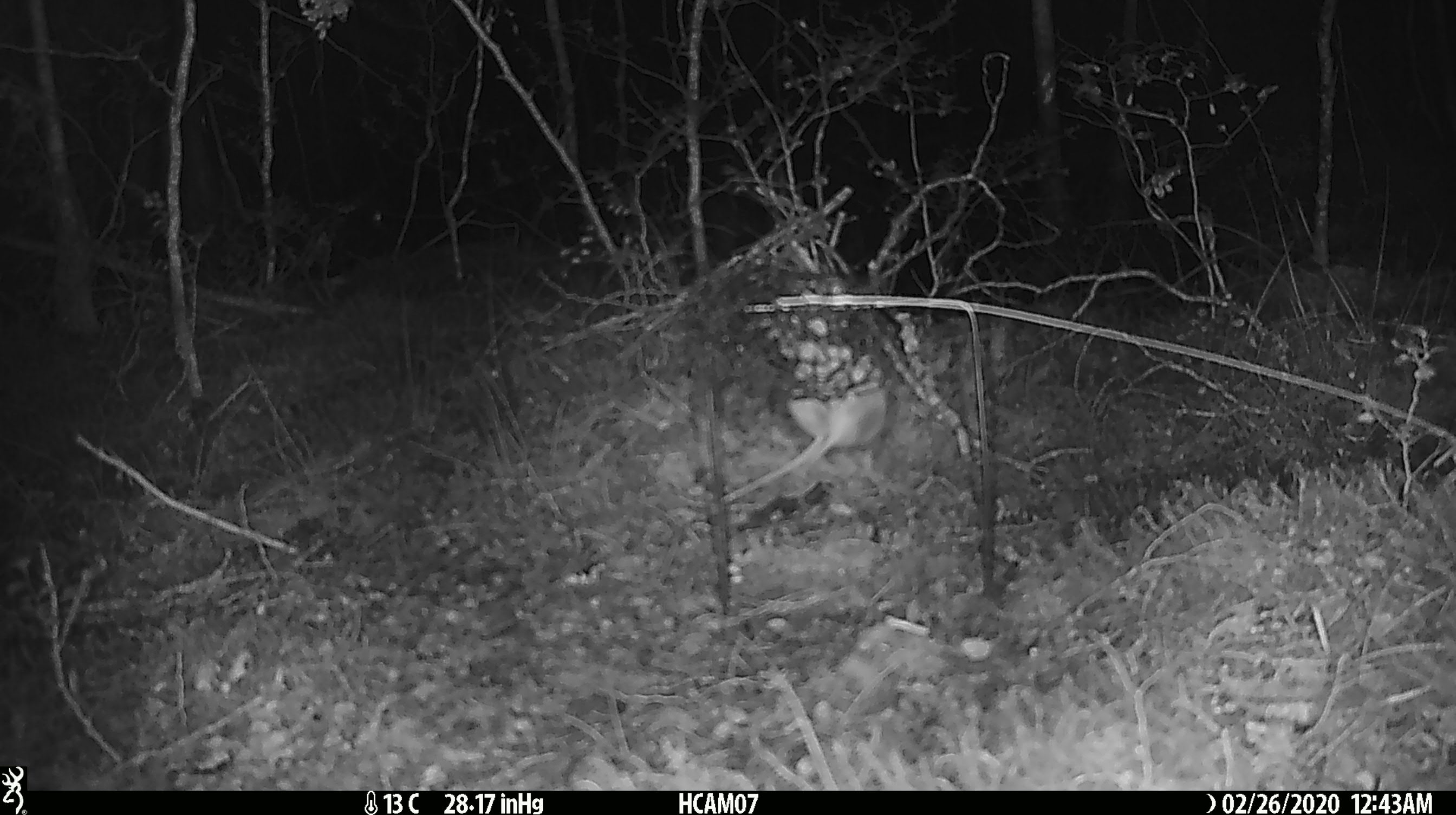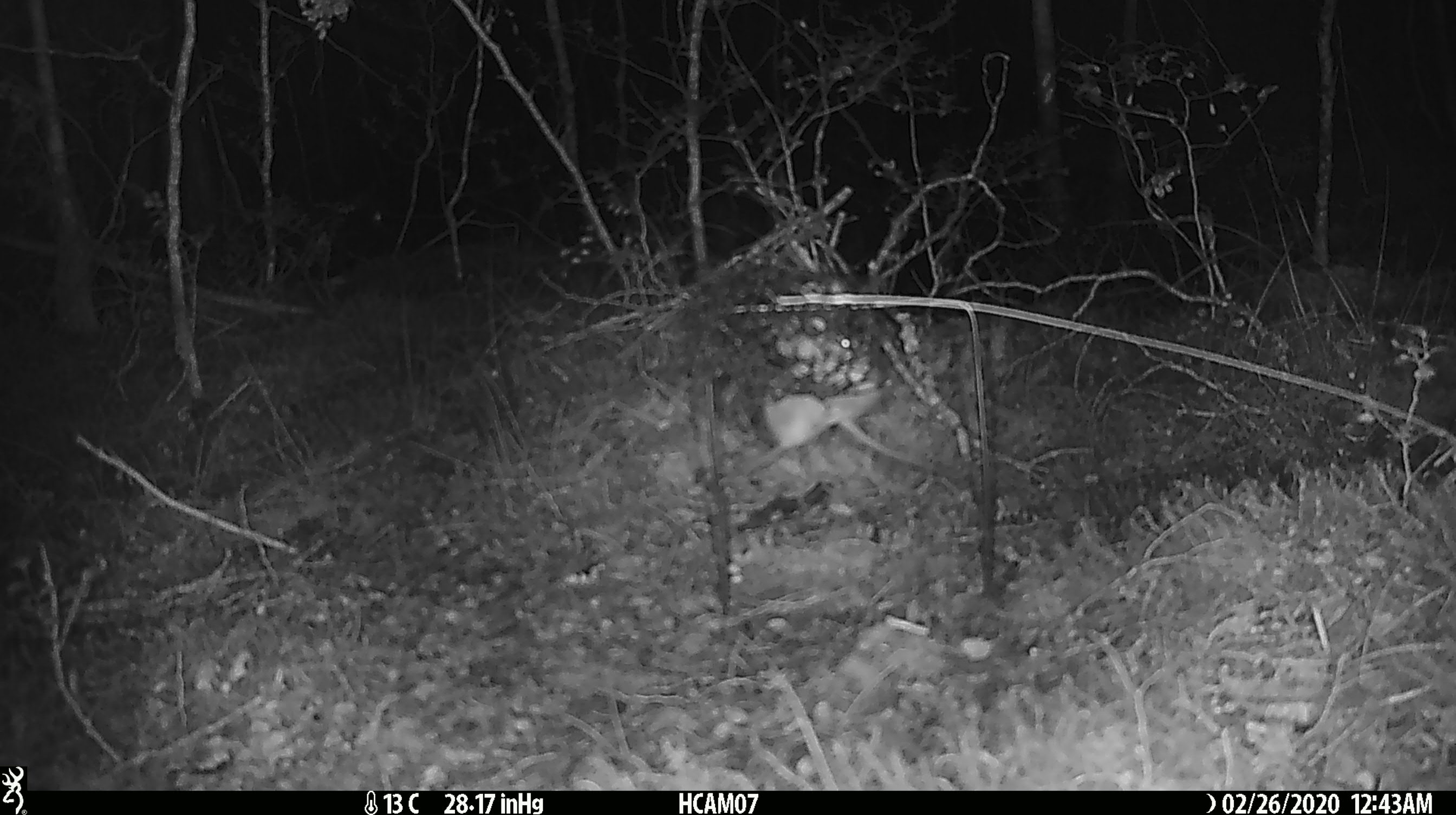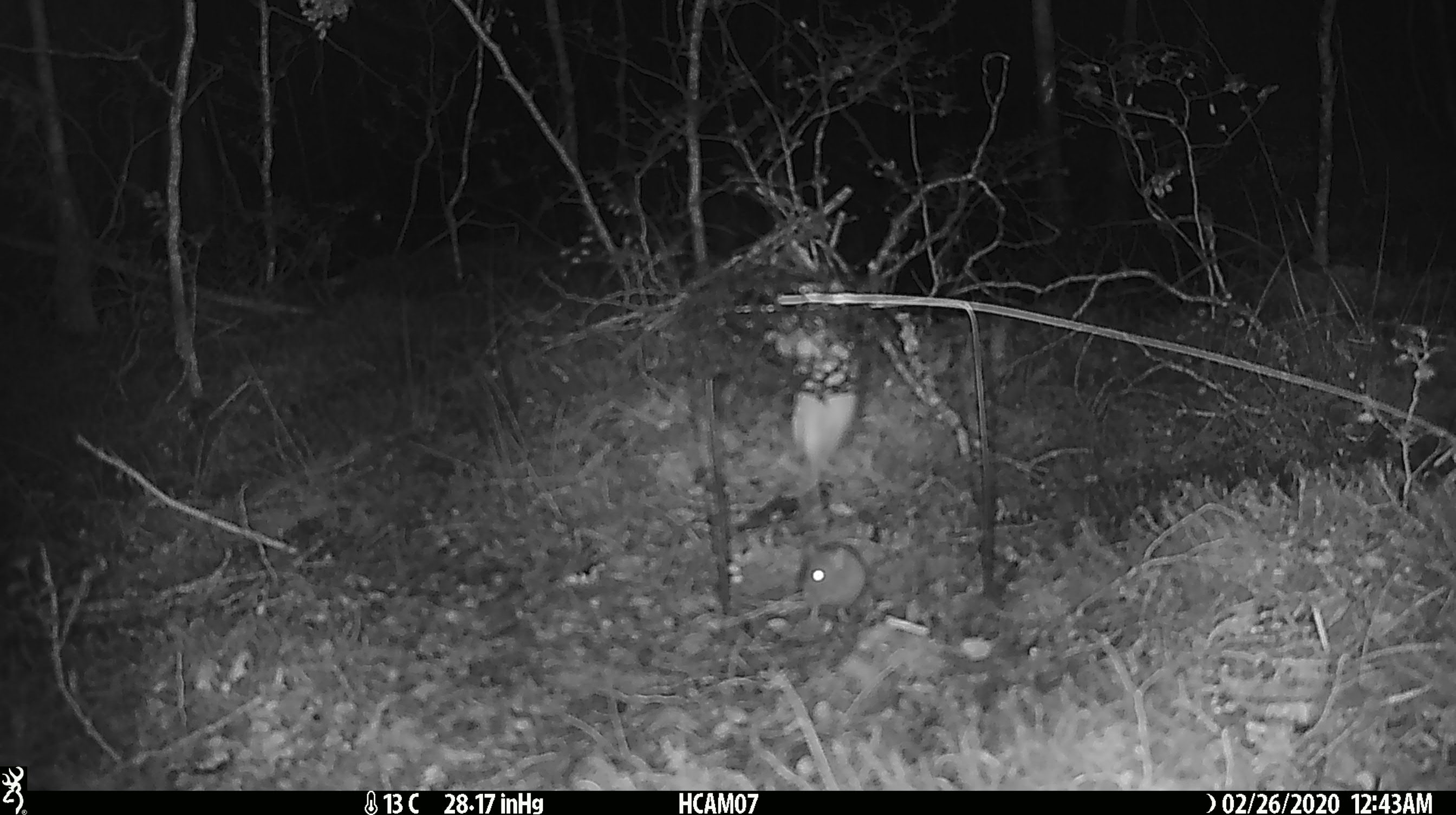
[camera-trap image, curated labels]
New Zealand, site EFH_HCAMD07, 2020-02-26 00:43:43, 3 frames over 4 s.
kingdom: Animalia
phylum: Chordata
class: Mammalia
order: Rodentia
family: Muridae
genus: Mus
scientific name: Mus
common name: mouse